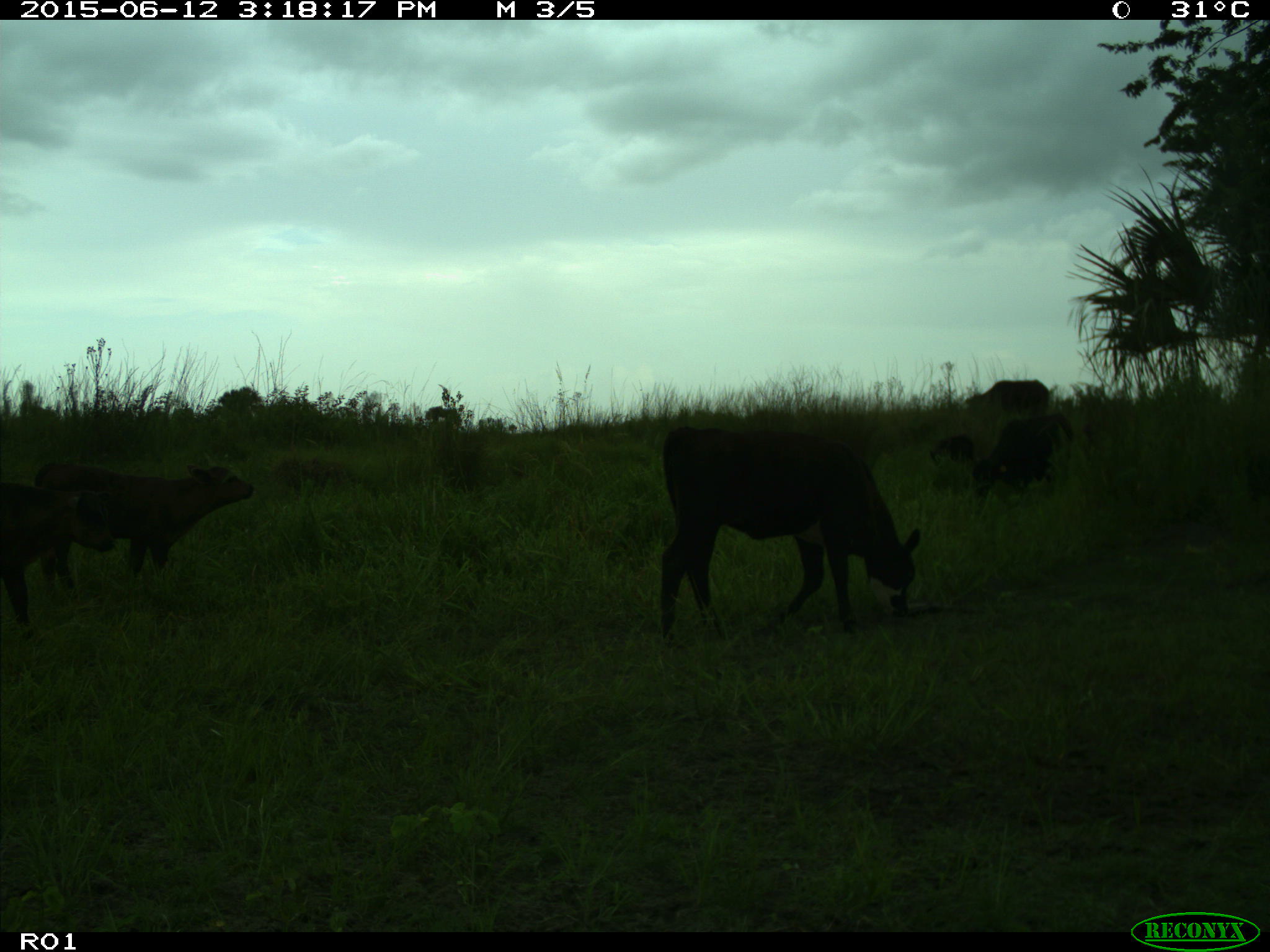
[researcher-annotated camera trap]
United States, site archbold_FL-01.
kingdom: Animalia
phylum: Chordata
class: Mammalia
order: Artiodactyla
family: Bovidae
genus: Bos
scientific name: Bos taurus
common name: domestic cow